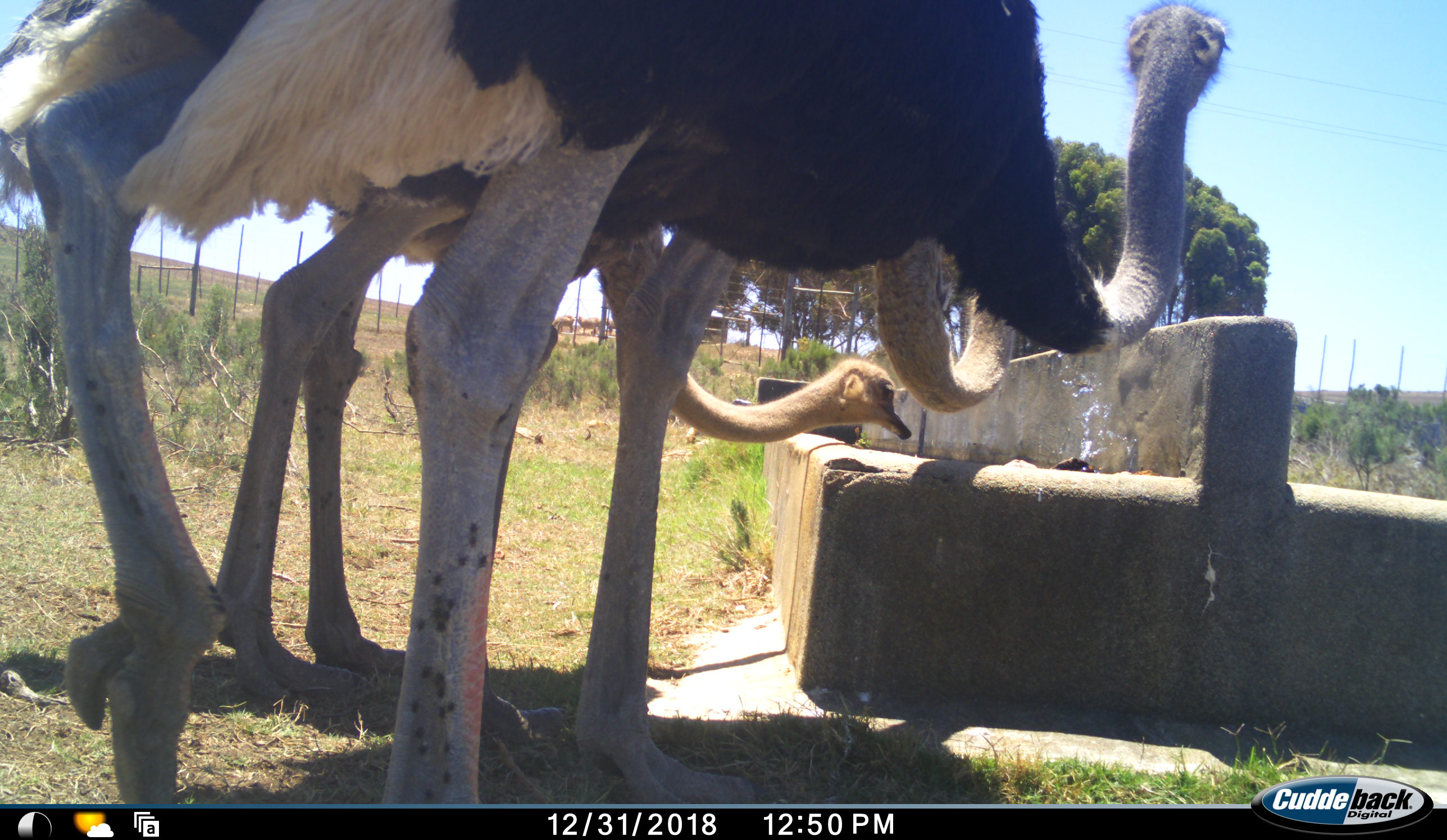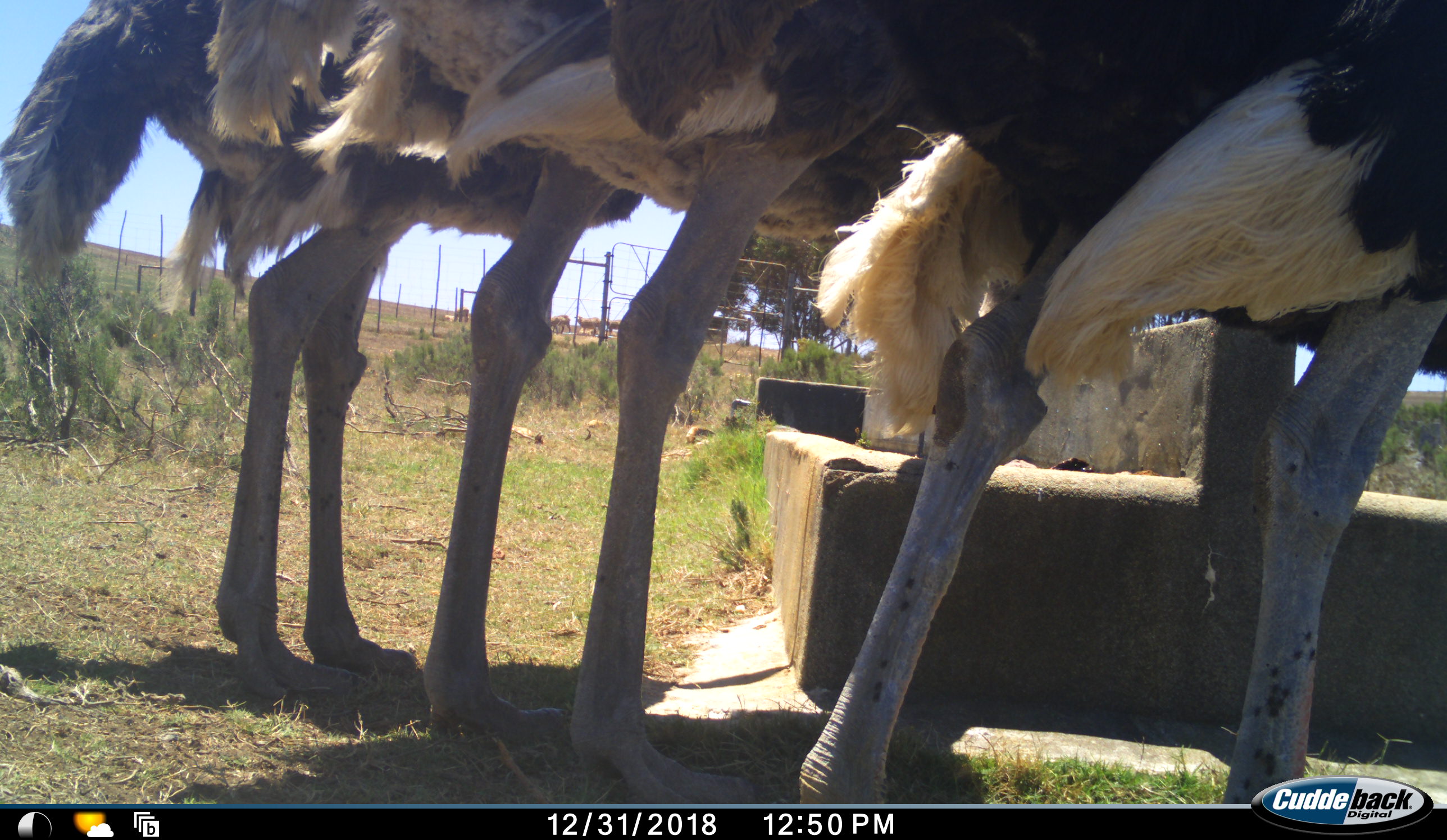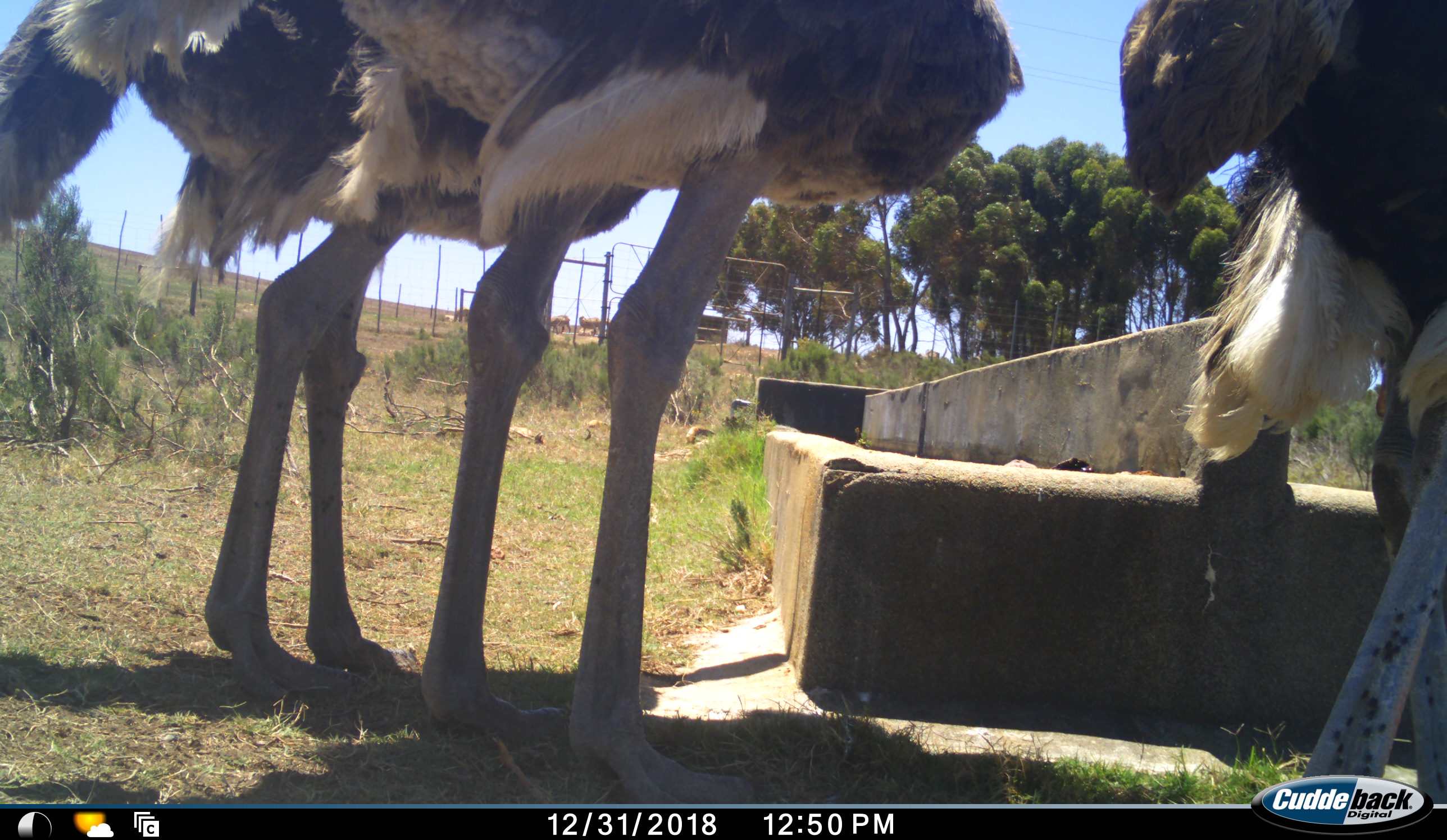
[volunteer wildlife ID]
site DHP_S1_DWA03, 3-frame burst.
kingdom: Animalia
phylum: Chordata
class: Aves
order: Struthioniformes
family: Struthionidae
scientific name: Struthionidae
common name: ostrich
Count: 3.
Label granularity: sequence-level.